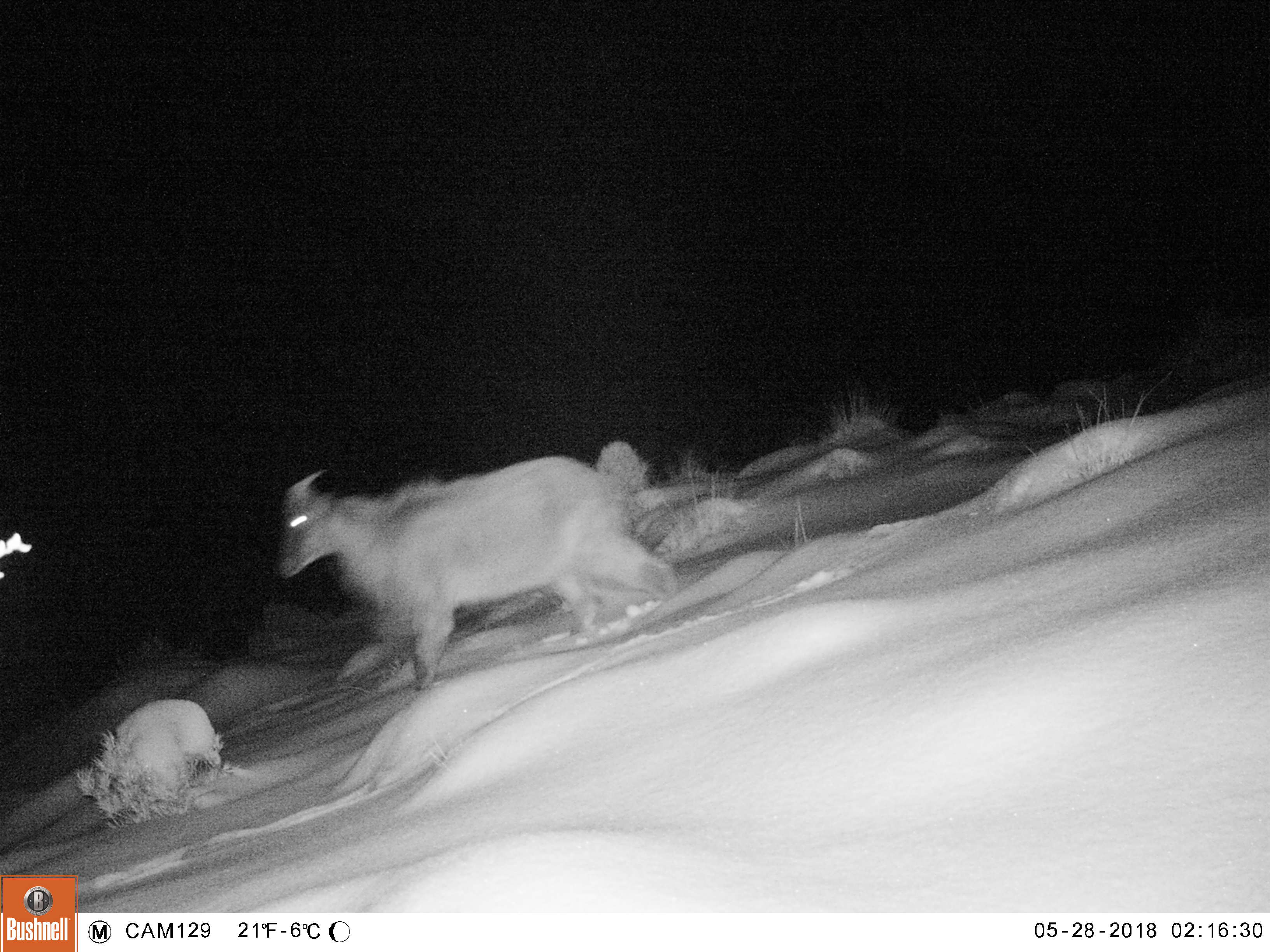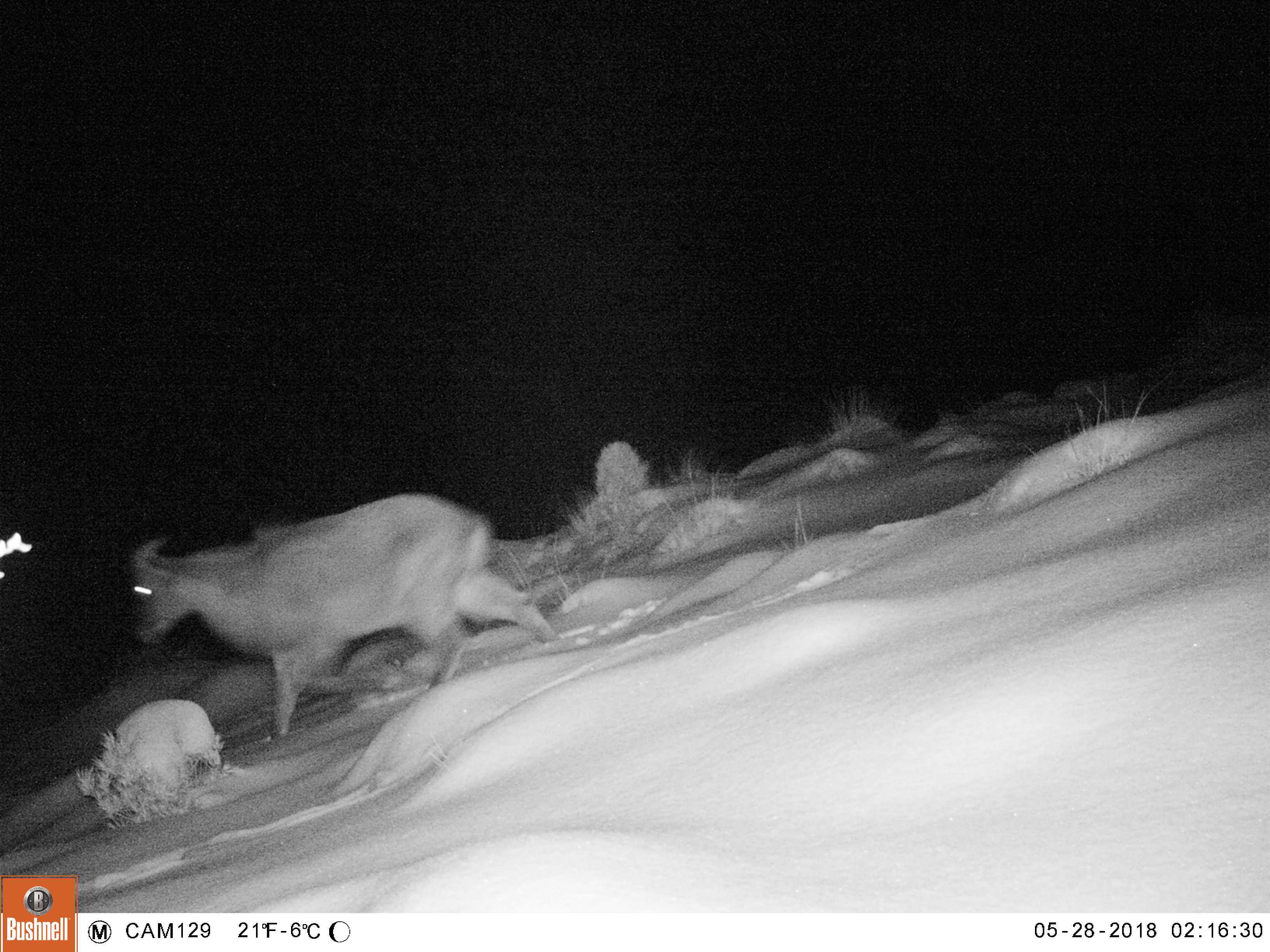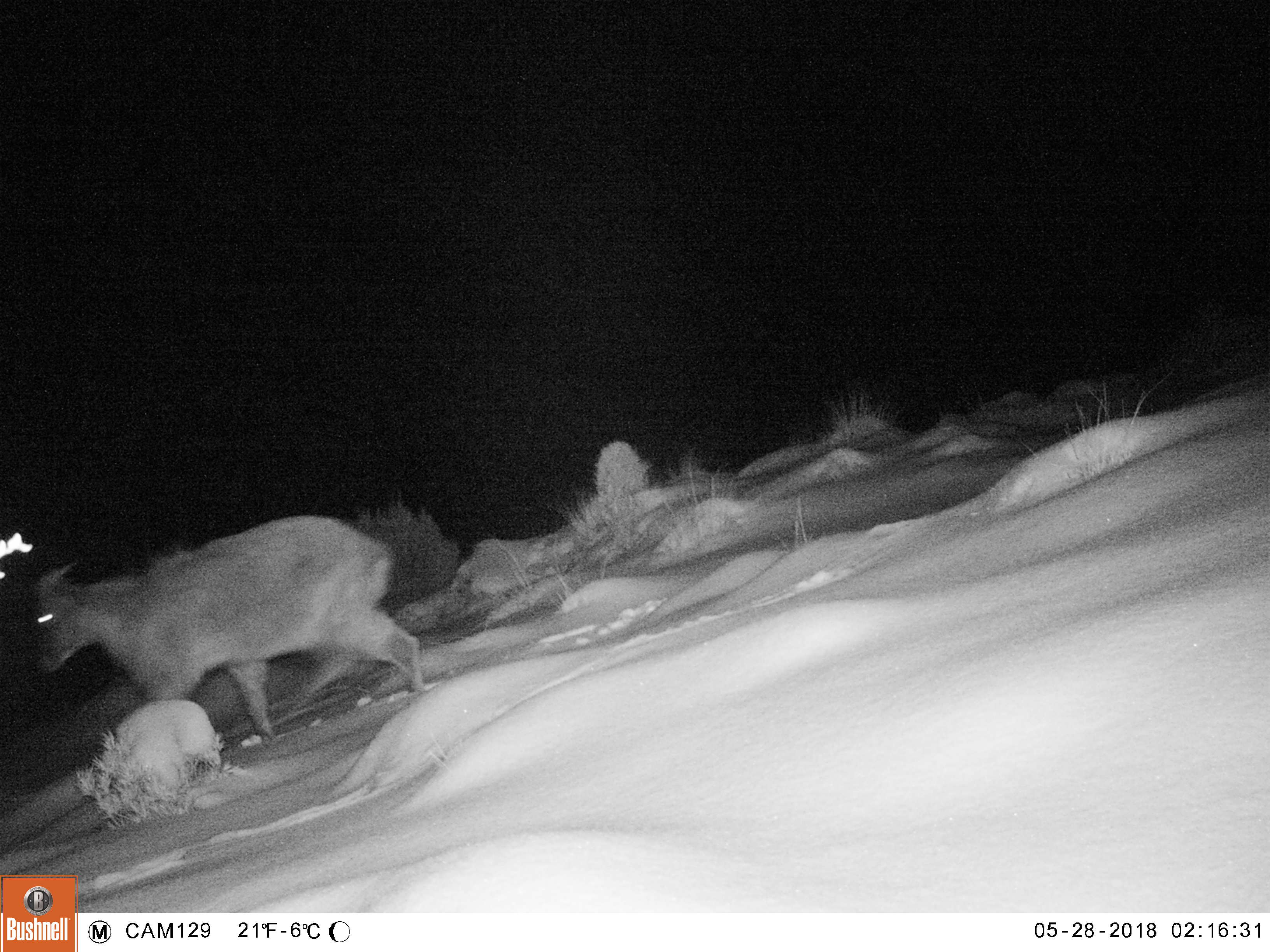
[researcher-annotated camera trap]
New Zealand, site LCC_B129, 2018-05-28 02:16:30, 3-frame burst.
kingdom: Animalia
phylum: Chordata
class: Mammalia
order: Artiodactyla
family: Bovidae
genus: Nilgiritragus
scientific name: Nilgiritragus hylocrius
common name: tahr